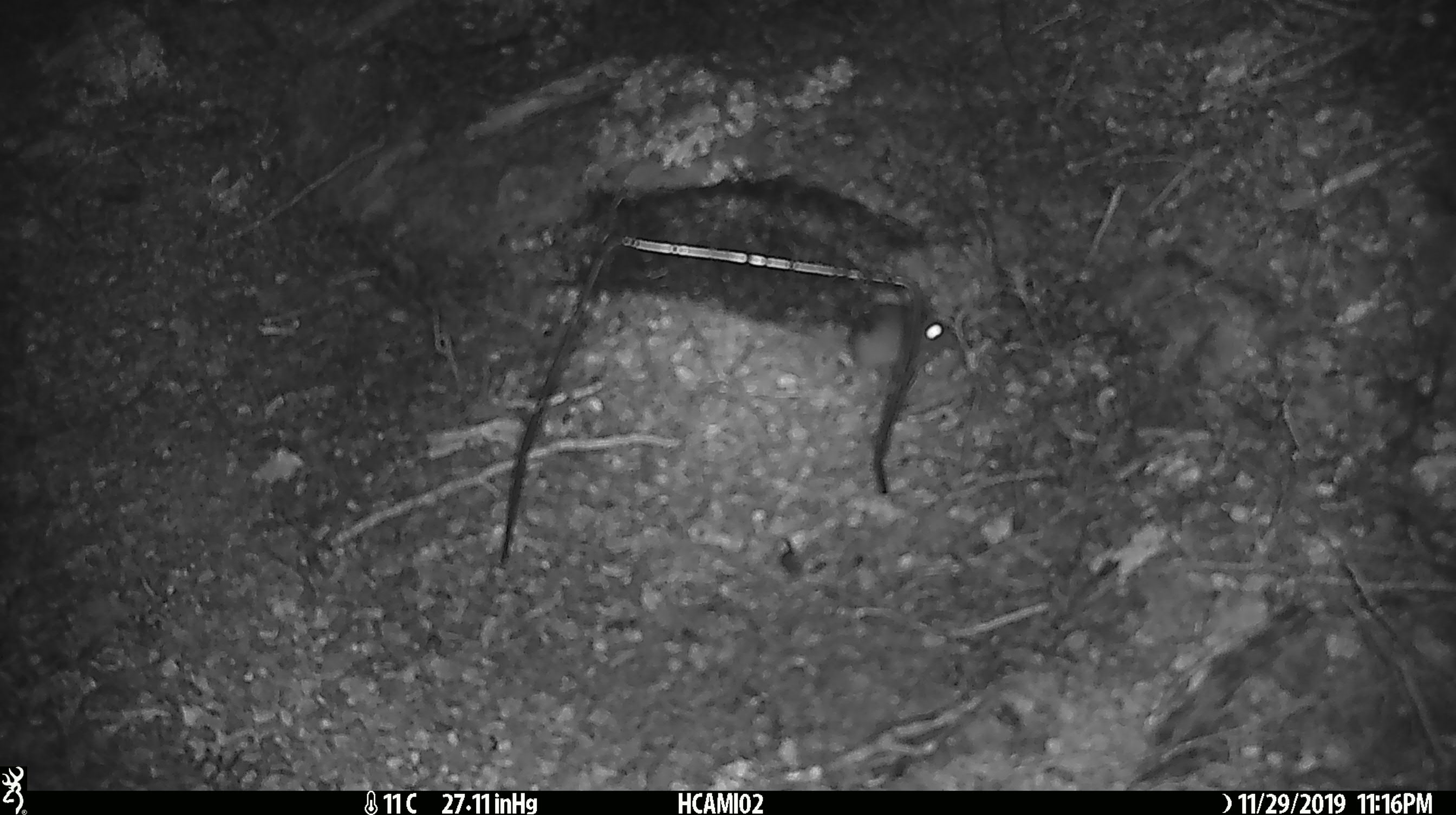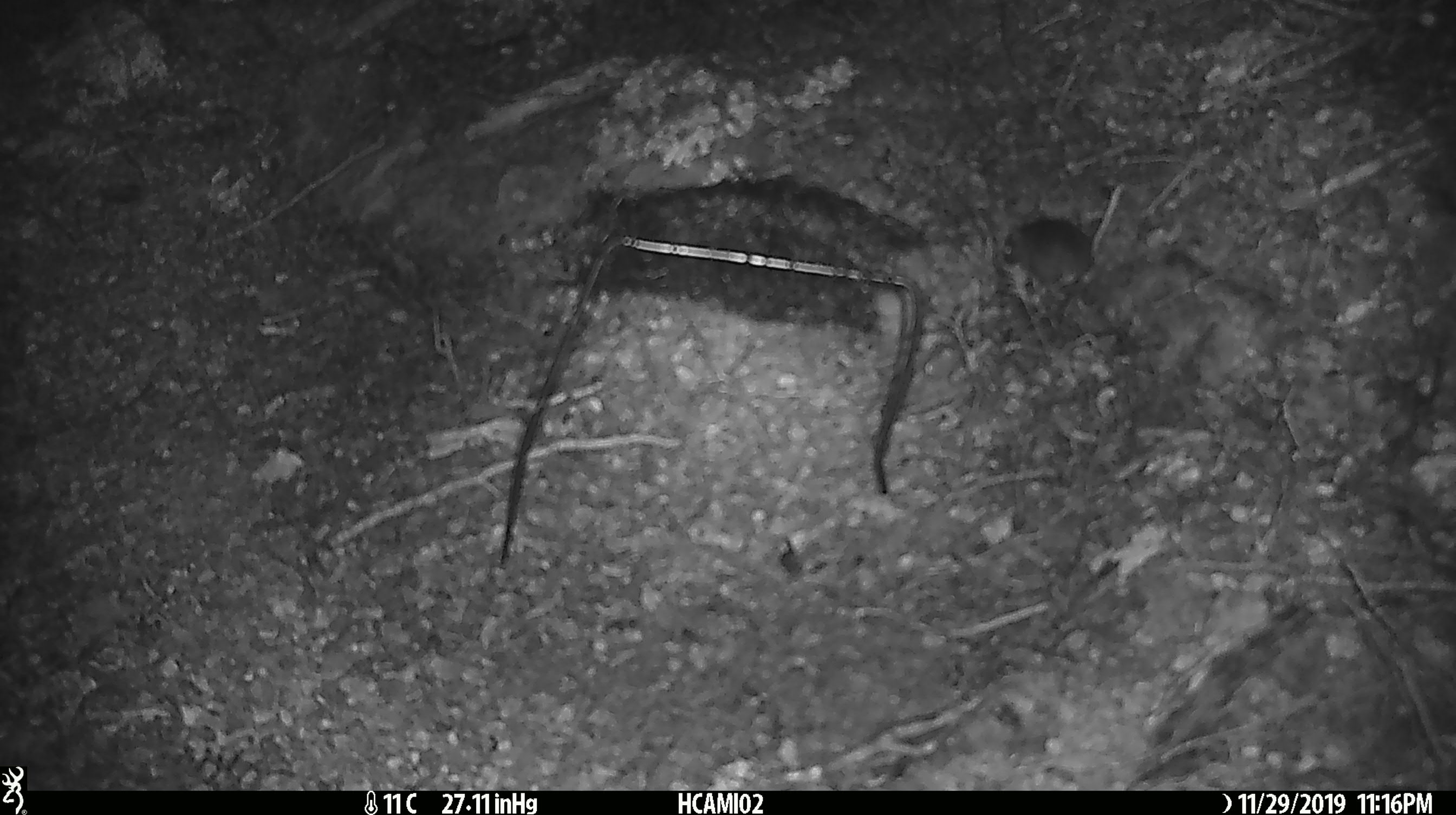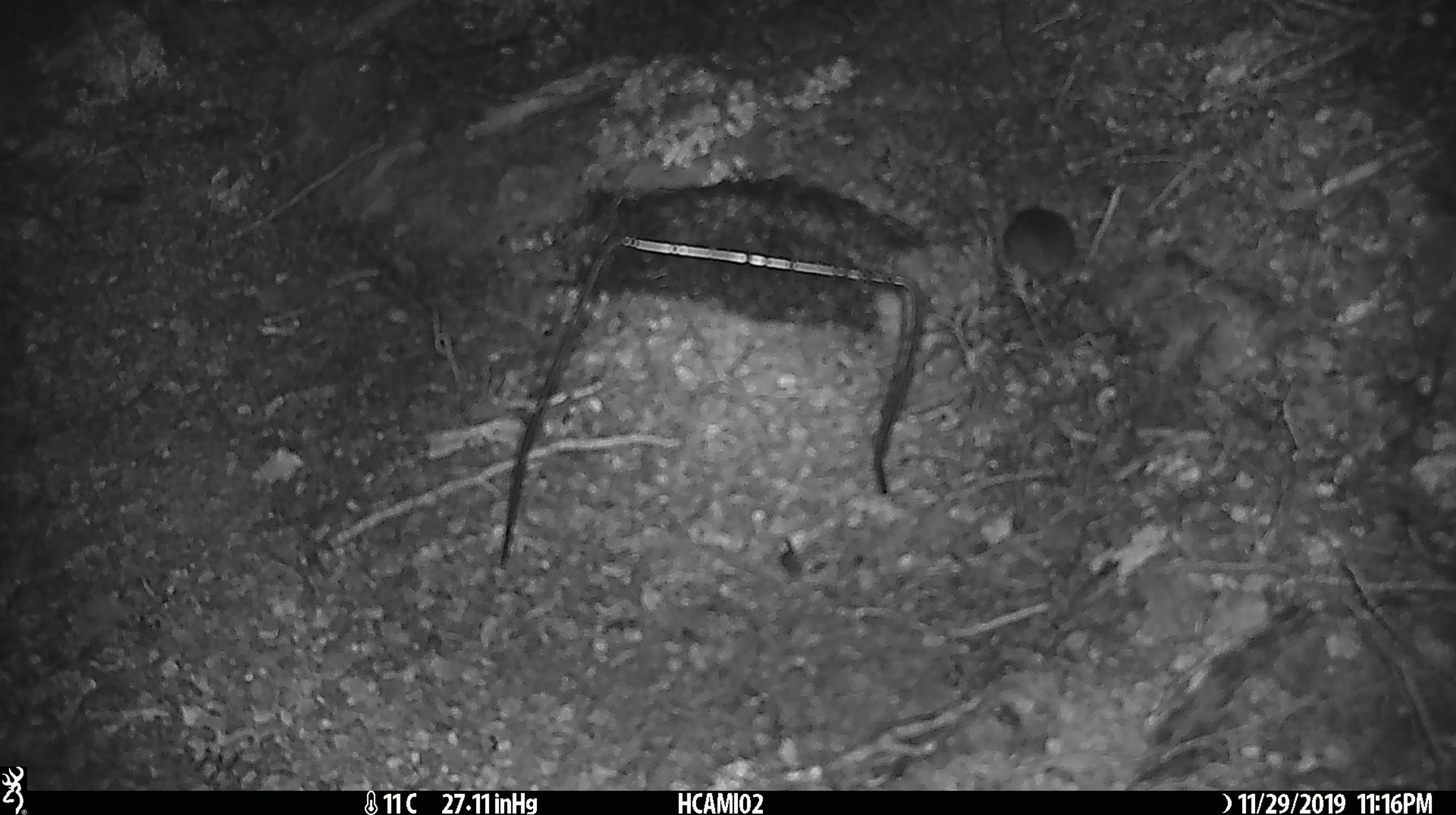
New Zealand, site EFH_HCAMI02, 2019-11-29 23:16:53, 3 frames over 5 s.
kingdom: Animalia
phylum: Chordata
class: Mammalia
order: Rodentia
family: Muridae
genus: Mus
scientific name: Mus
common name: mouse